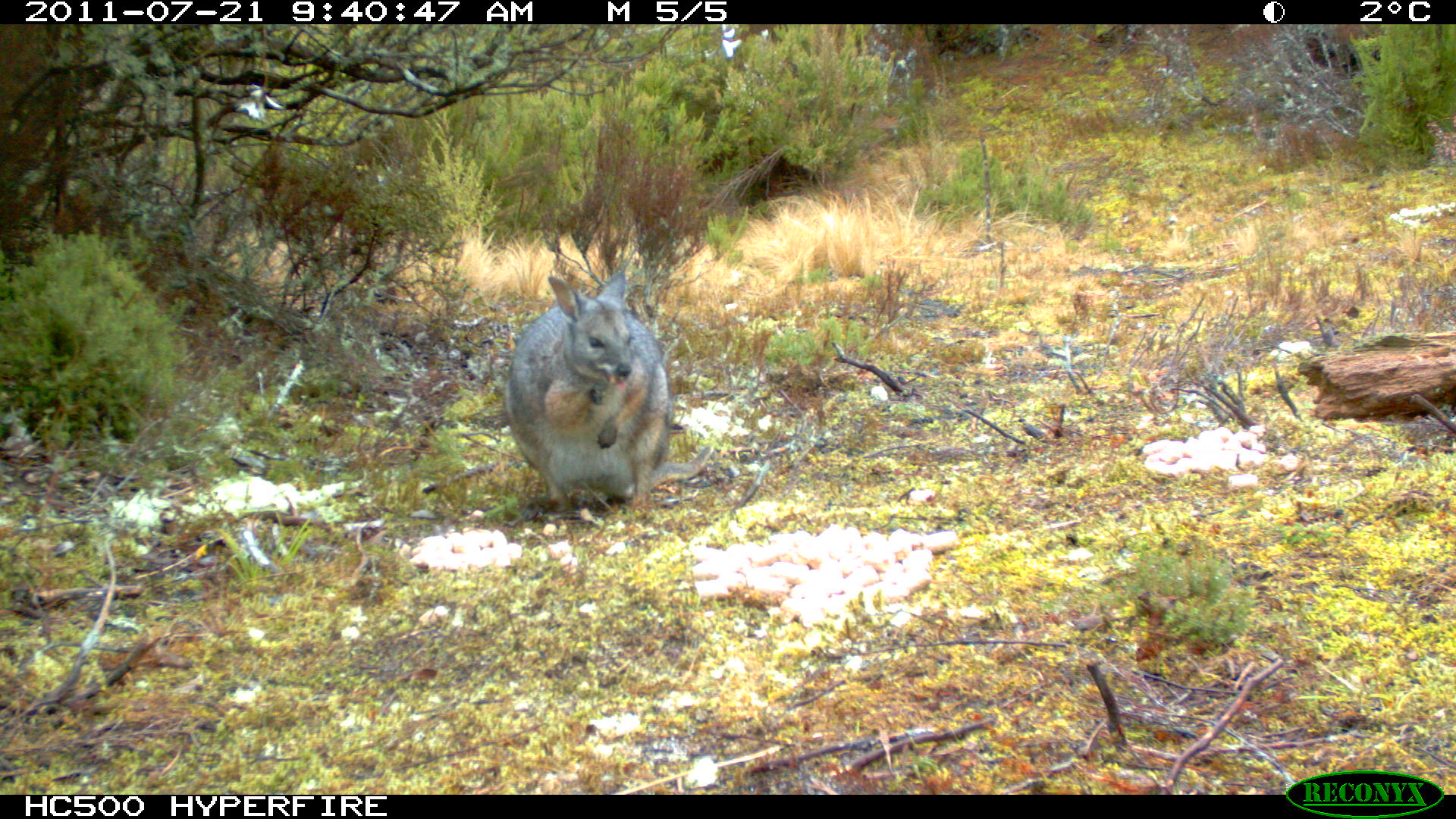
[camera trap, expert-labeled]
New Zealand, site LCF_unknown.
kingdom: Animalia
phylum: Chordata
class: Mammalia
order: Diprotodontia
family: Macropodidae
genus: Notamacropus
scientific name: Notamacropus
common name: wallaby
Wallaby (Notamacropus).